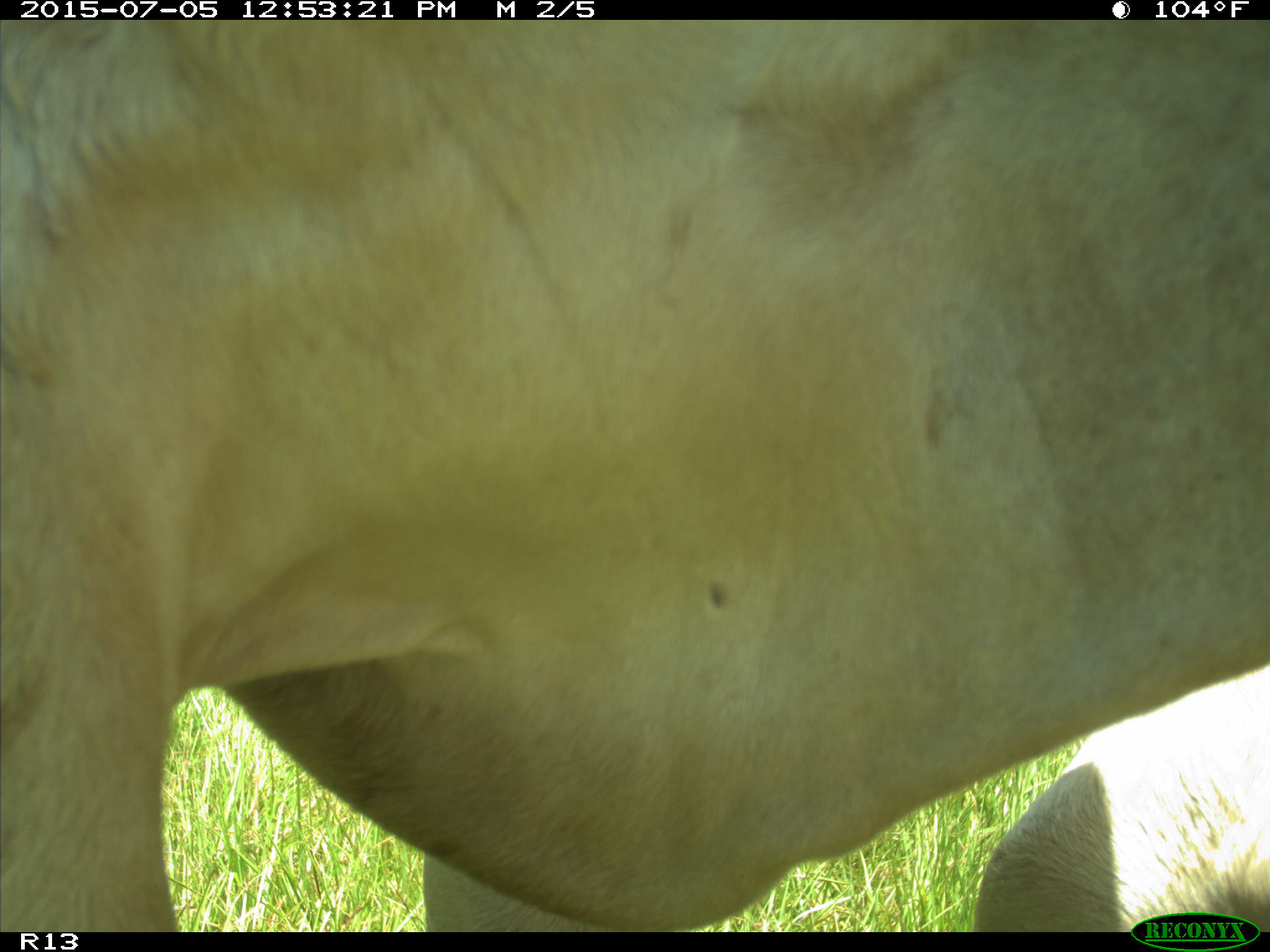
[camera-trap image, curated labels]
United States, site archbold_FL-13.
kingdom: Animalia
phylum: Chordata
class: Mammalia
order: Artiodactyla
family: Bovidae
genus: Bos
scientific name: Bos taurus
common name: domestic cow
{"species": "Bos taurus (domestic cow)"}